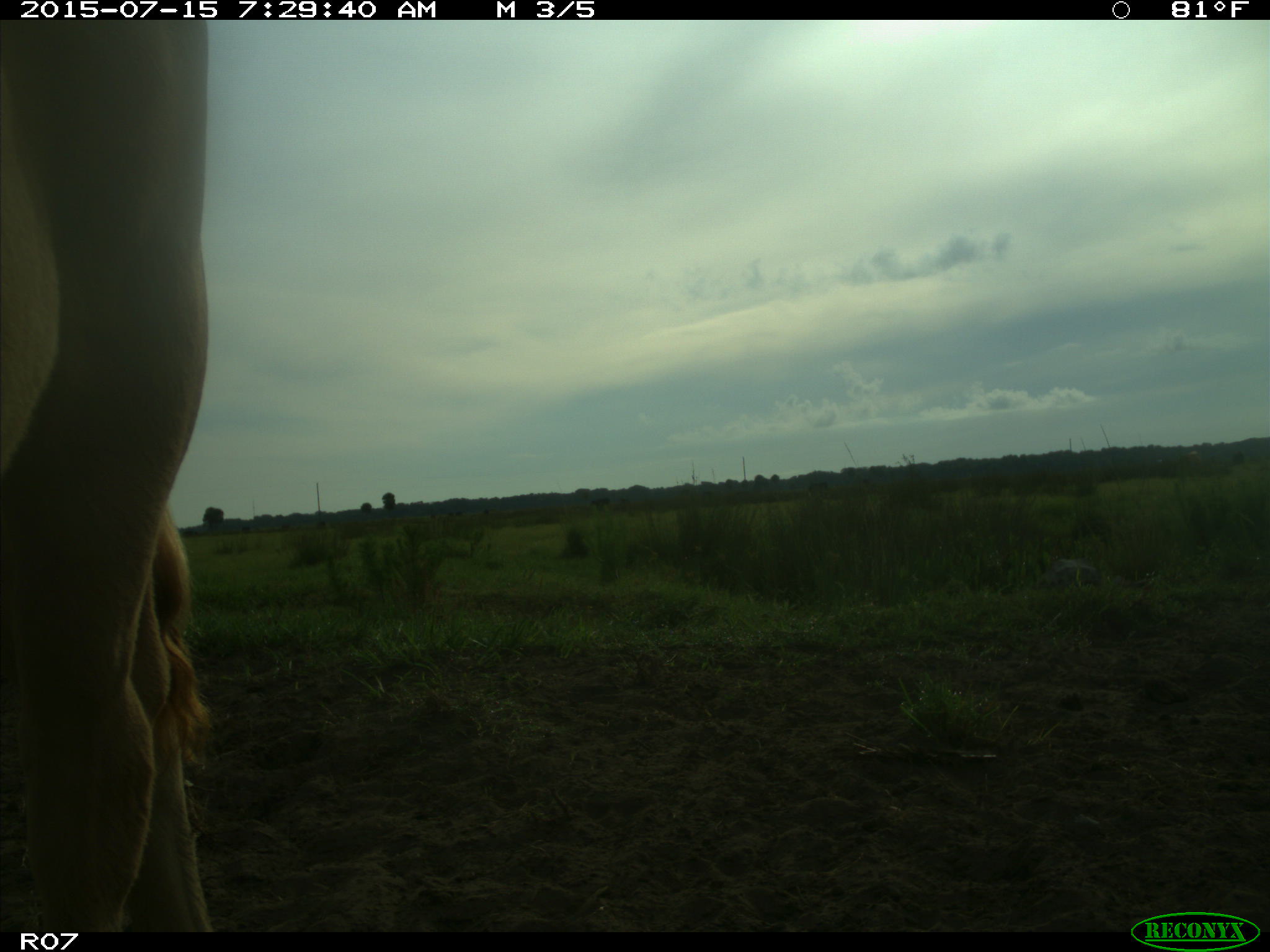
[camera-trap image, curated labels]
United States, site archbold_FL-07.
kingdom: Animalia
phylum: Chordata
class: Mammalia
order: Artiodactyla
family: Bovidae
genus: Bos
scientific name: Bos taurus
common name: domestic cow